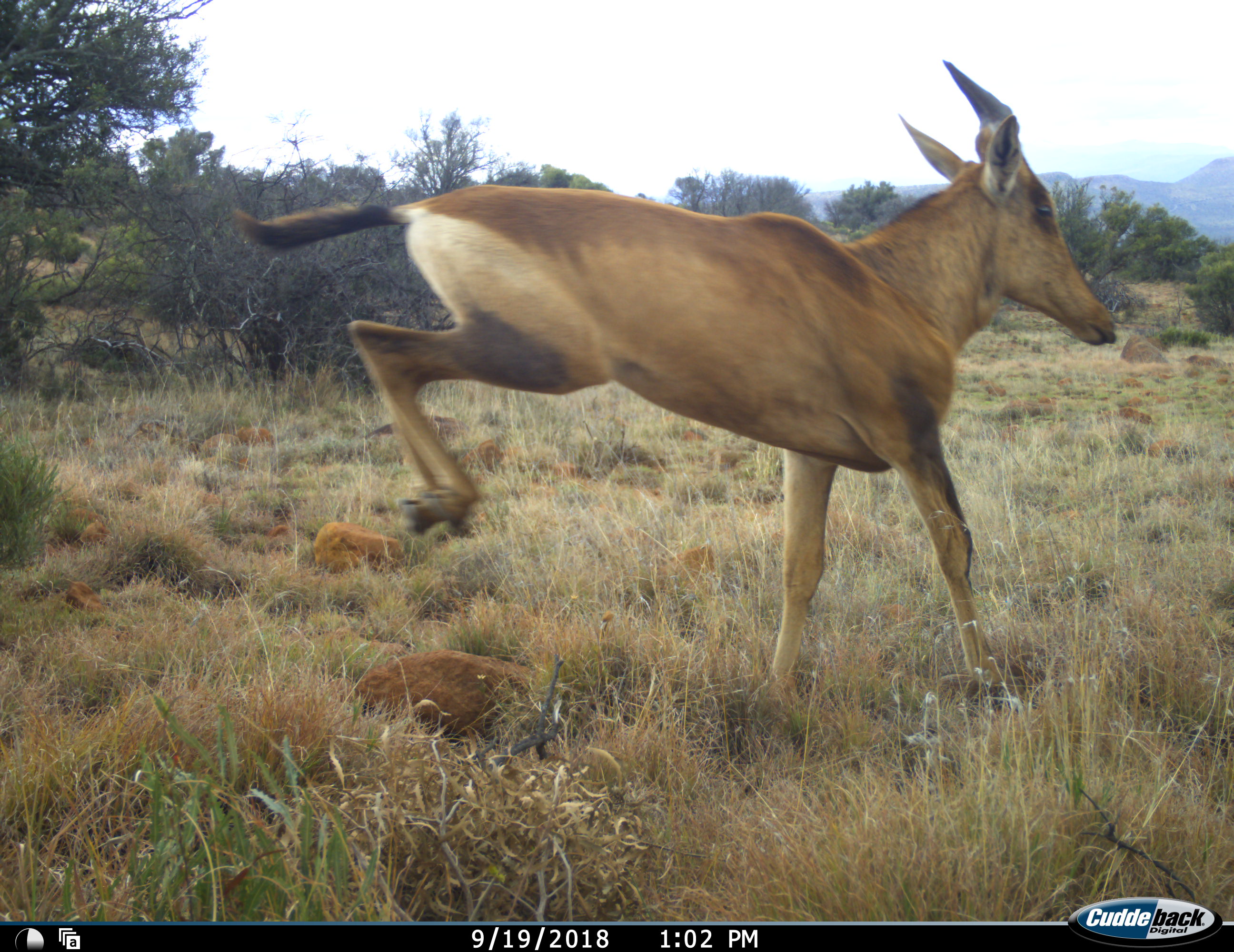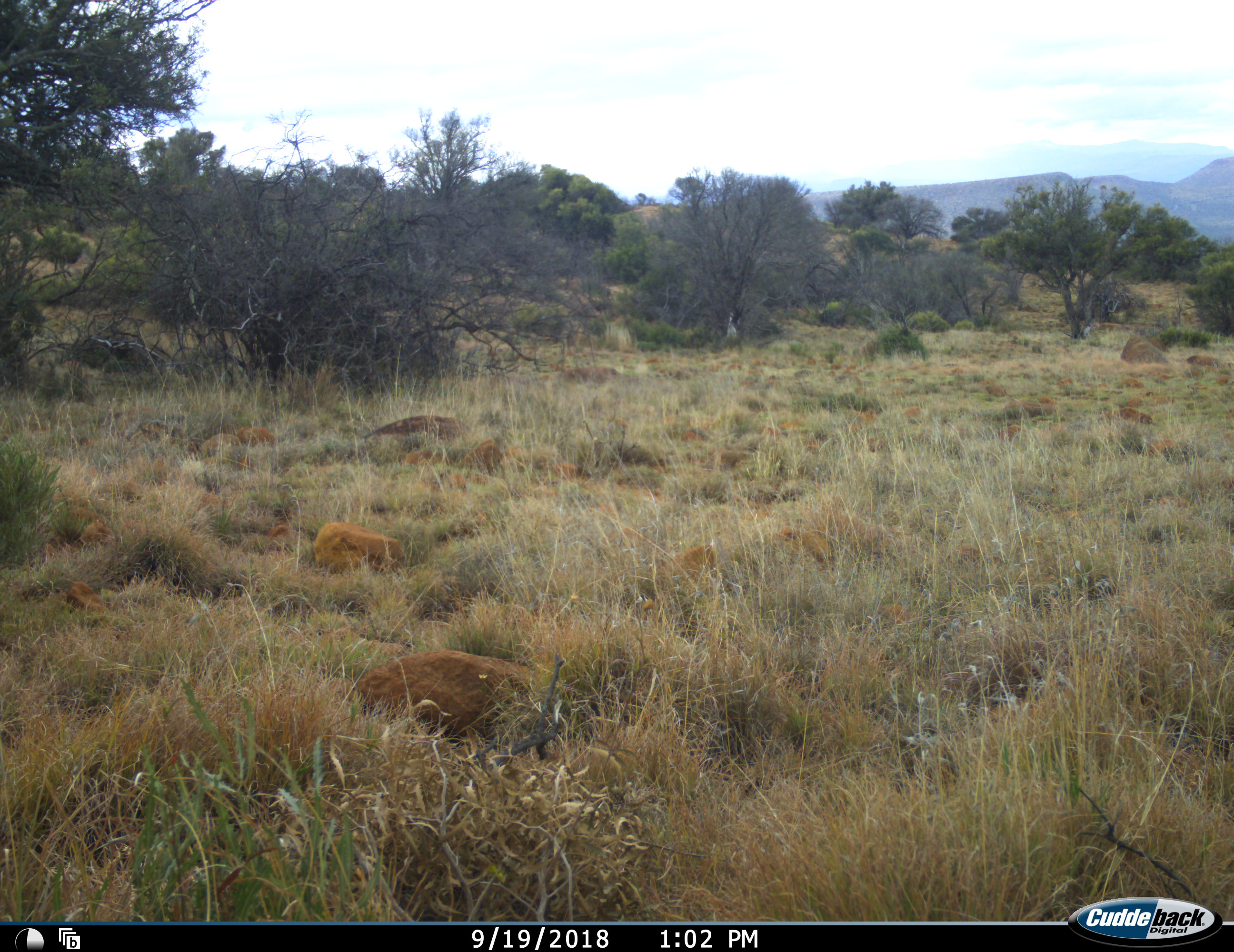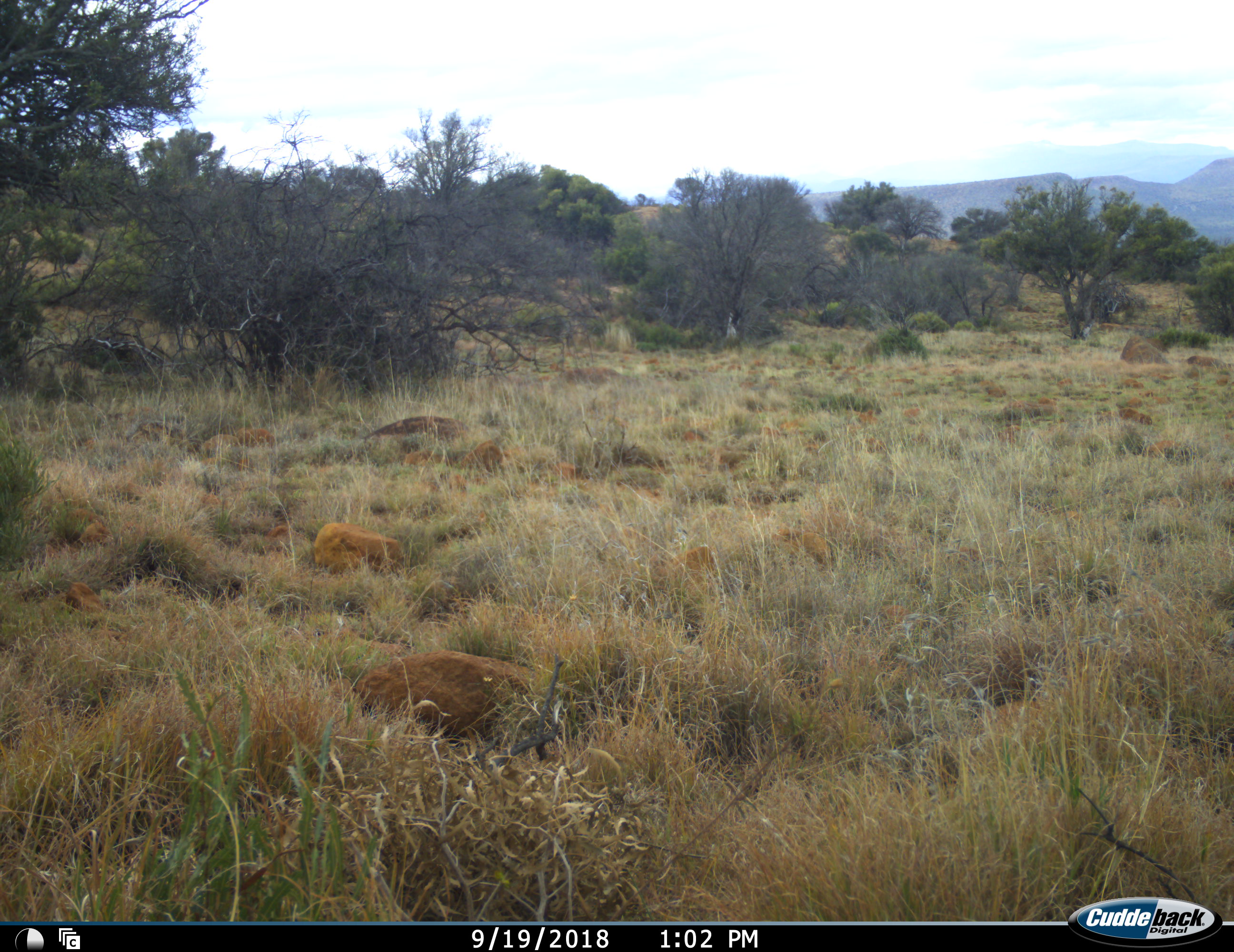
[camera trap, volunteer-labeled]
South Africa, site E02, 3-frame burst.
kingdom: Animalia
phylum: Chordata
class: Mammalia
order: Artiodactyla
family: Bovidae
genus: Alcelaphus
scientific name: Alcelaphus buselaphus caama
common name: red hartebeest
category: hartebeestred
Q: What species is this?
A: Hartebeestred (red hartebeest) (Alcelaphus buselaphus caama).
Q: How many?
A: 1.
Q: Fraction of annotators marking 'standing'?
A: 0%.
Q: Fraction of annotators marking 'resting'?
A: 0%.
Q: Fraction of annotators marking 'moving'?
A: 100%.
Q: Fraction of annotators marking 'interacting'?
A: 0%.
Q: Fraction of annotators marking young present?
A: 11%.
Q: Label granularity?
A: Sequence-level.